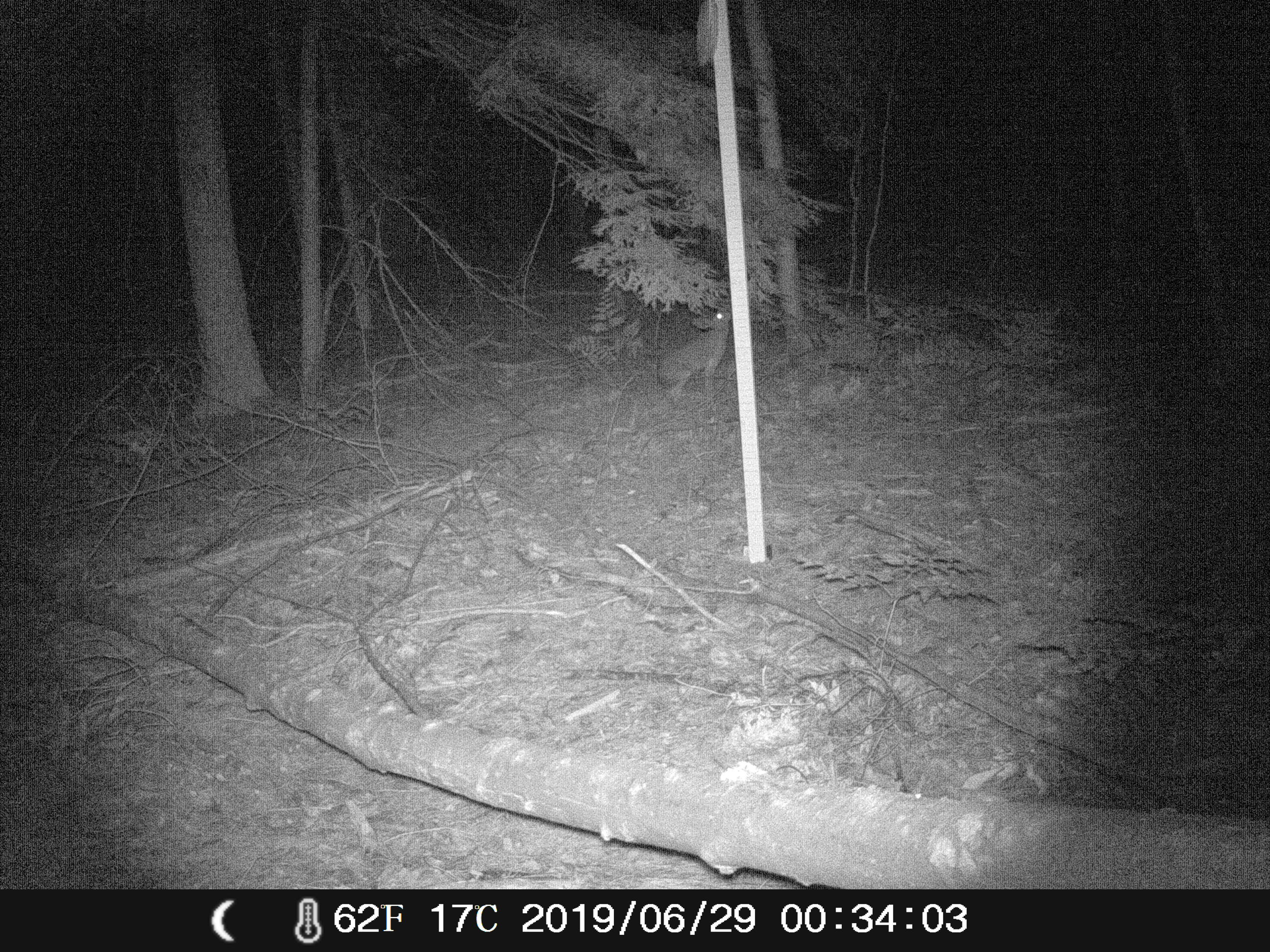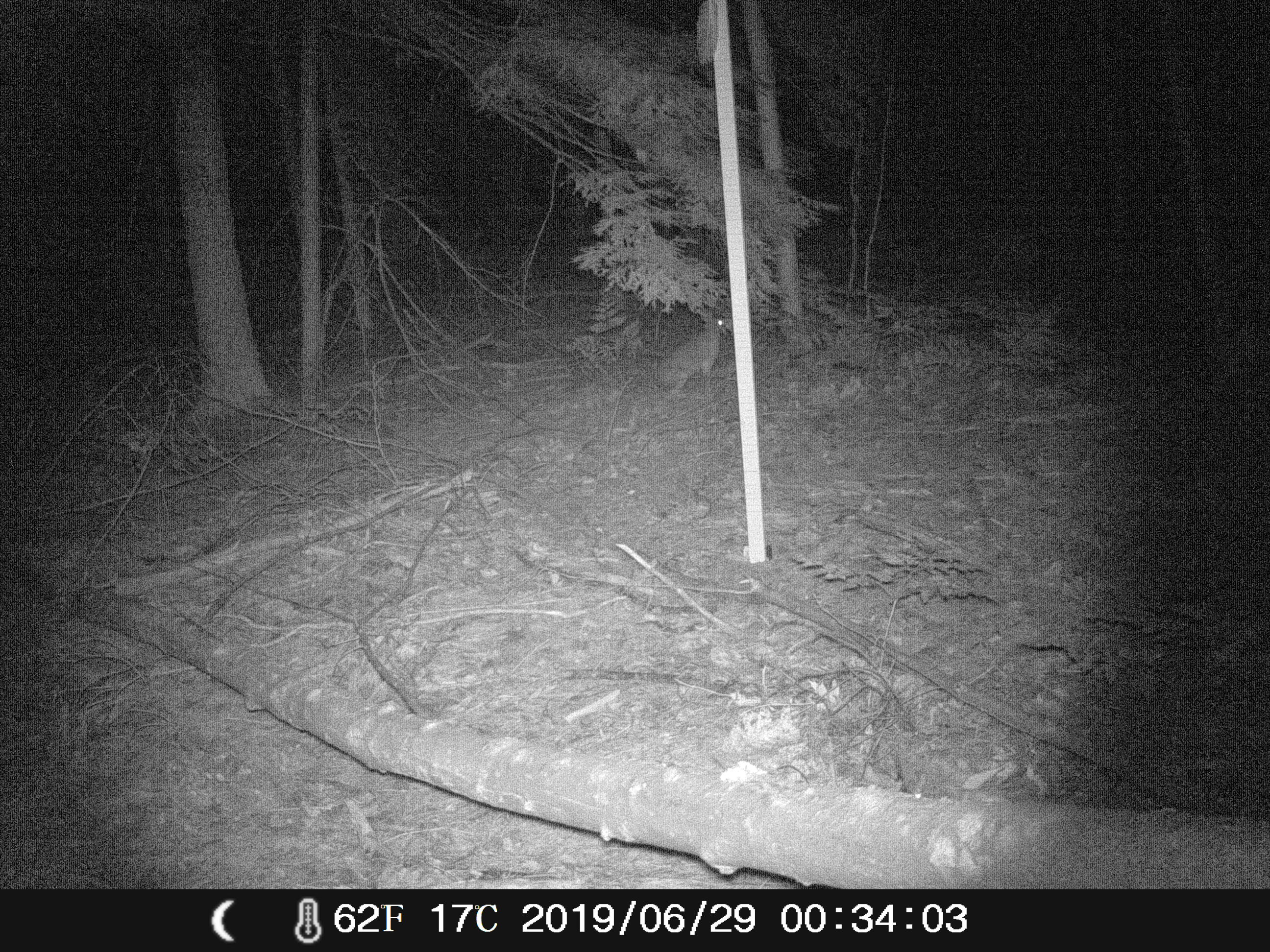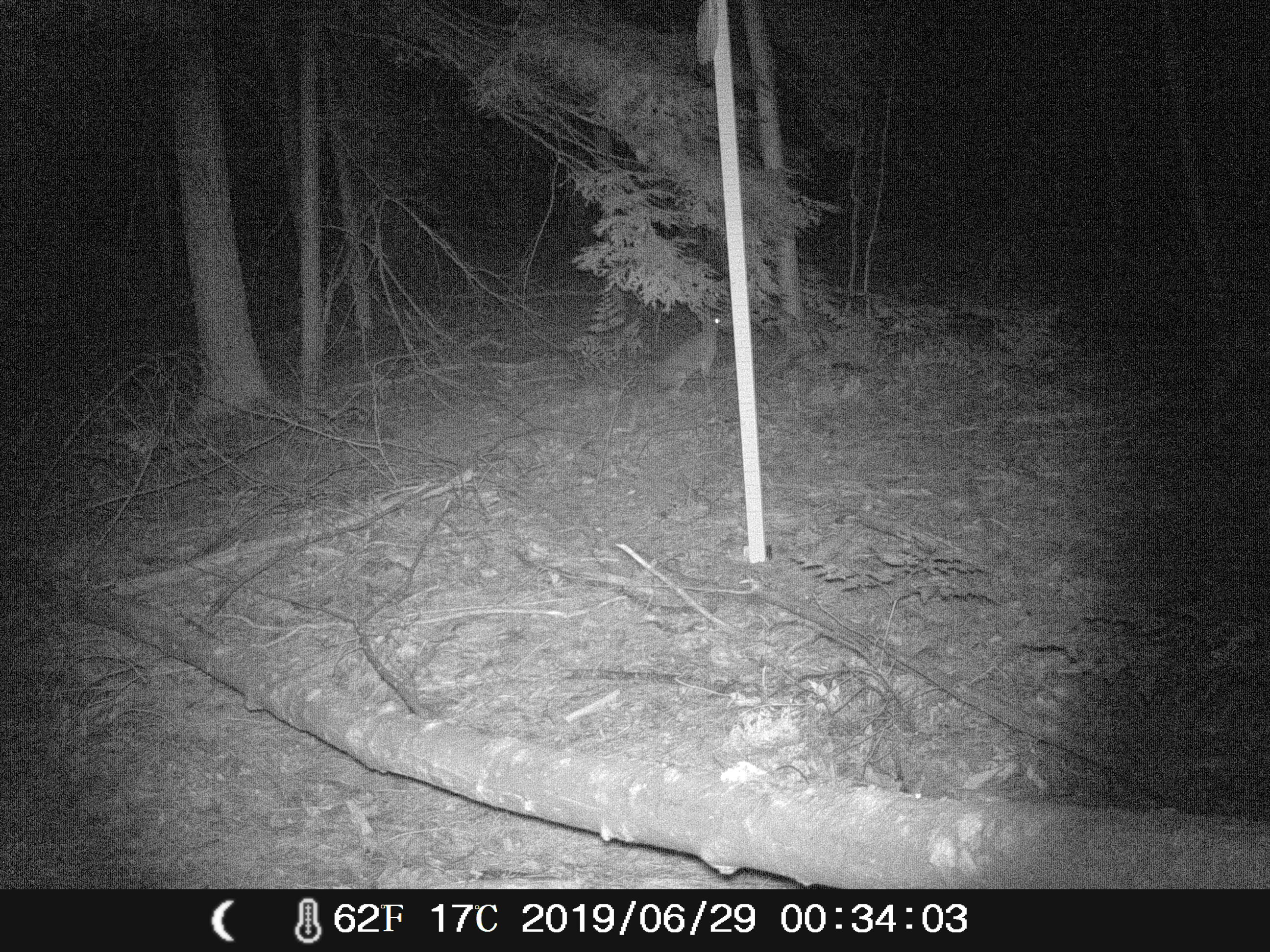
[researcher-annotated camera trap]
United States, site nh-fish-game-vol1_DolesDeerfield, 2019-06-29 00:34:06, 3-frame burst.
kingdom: Animalia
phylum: Chordata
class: Mammalia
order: Lagomorpha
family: Leporidae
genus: Lepus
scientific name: Lepus americanus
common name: snowshoe hare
Snowshoe hare (Lepus americanus).